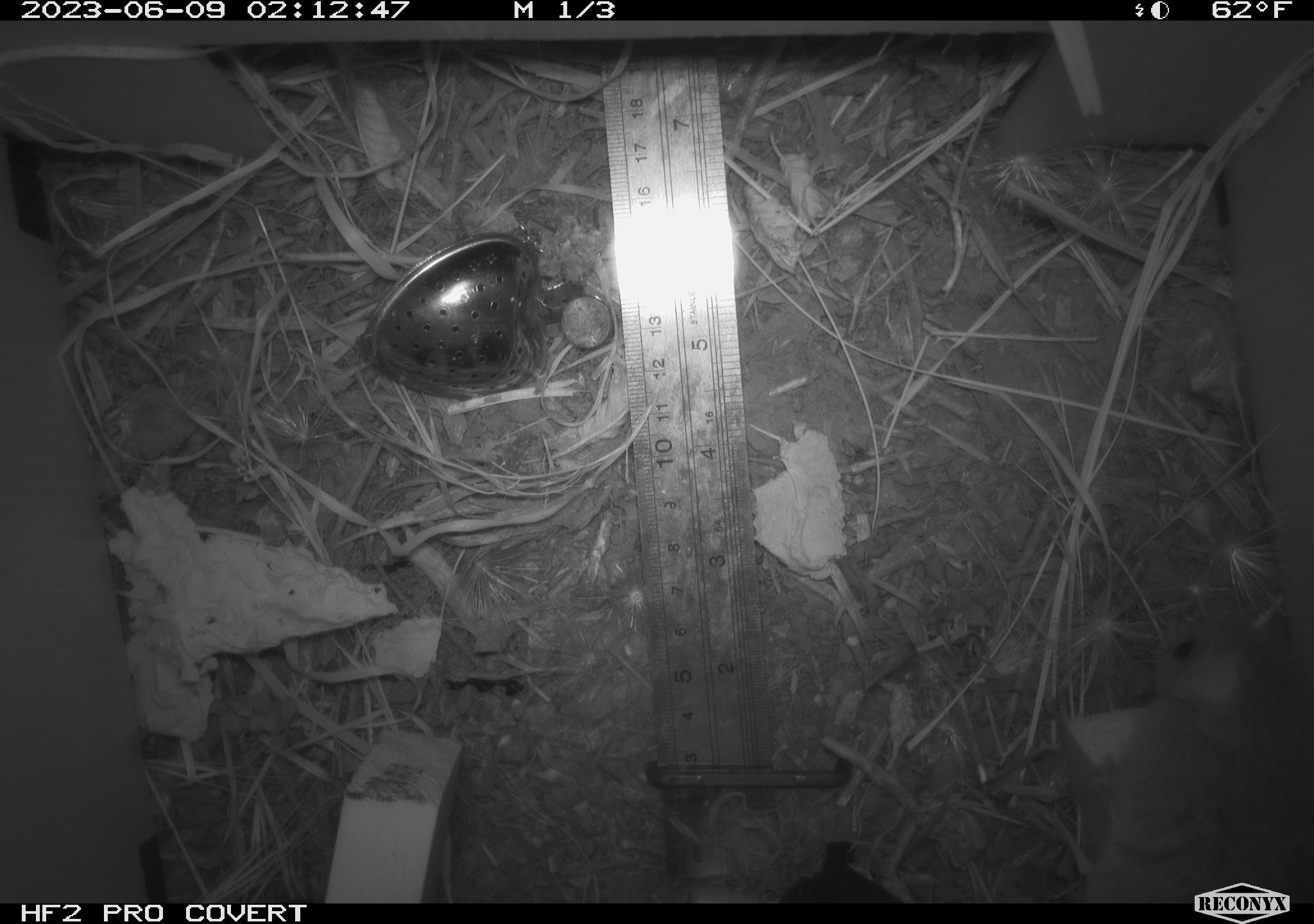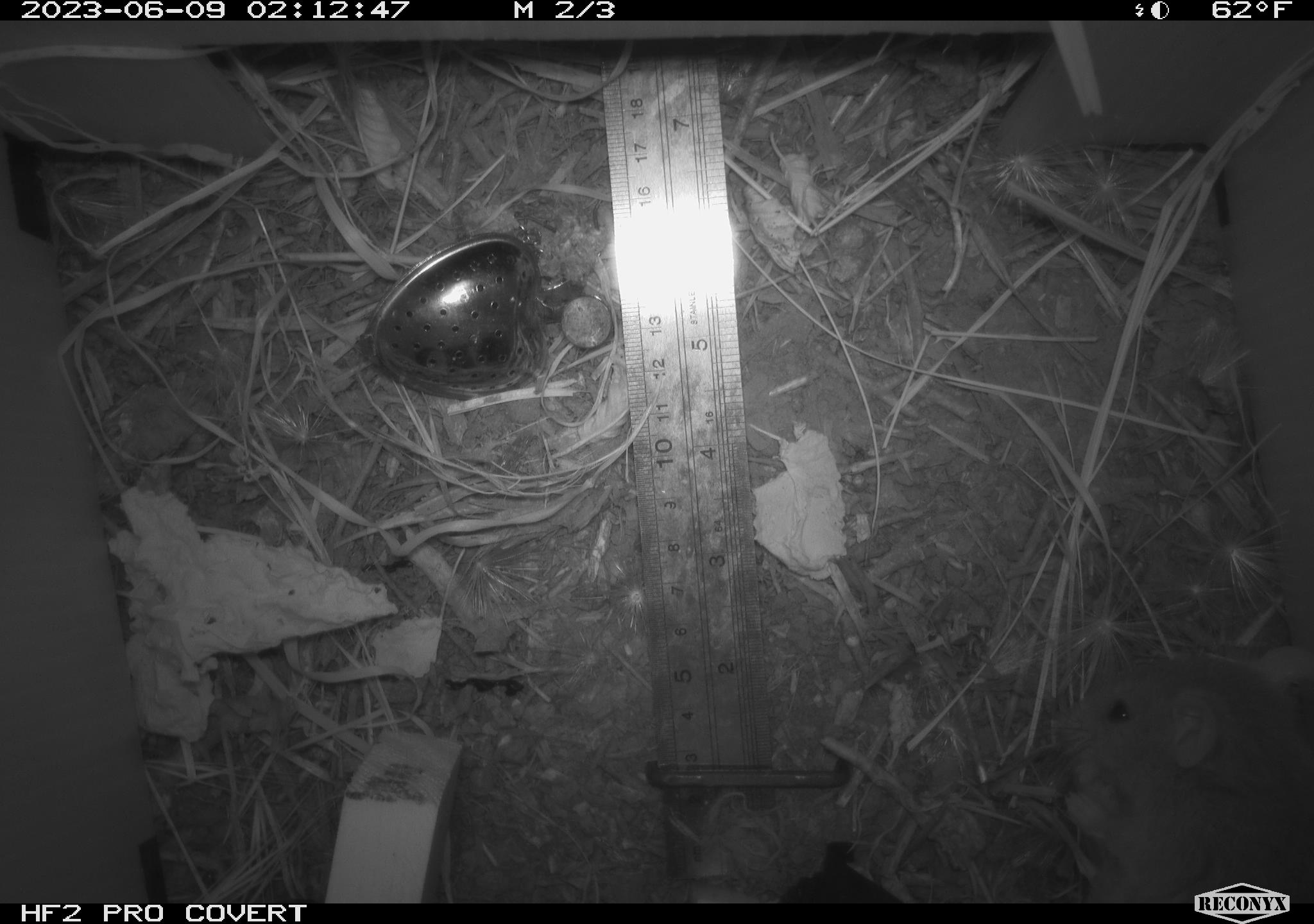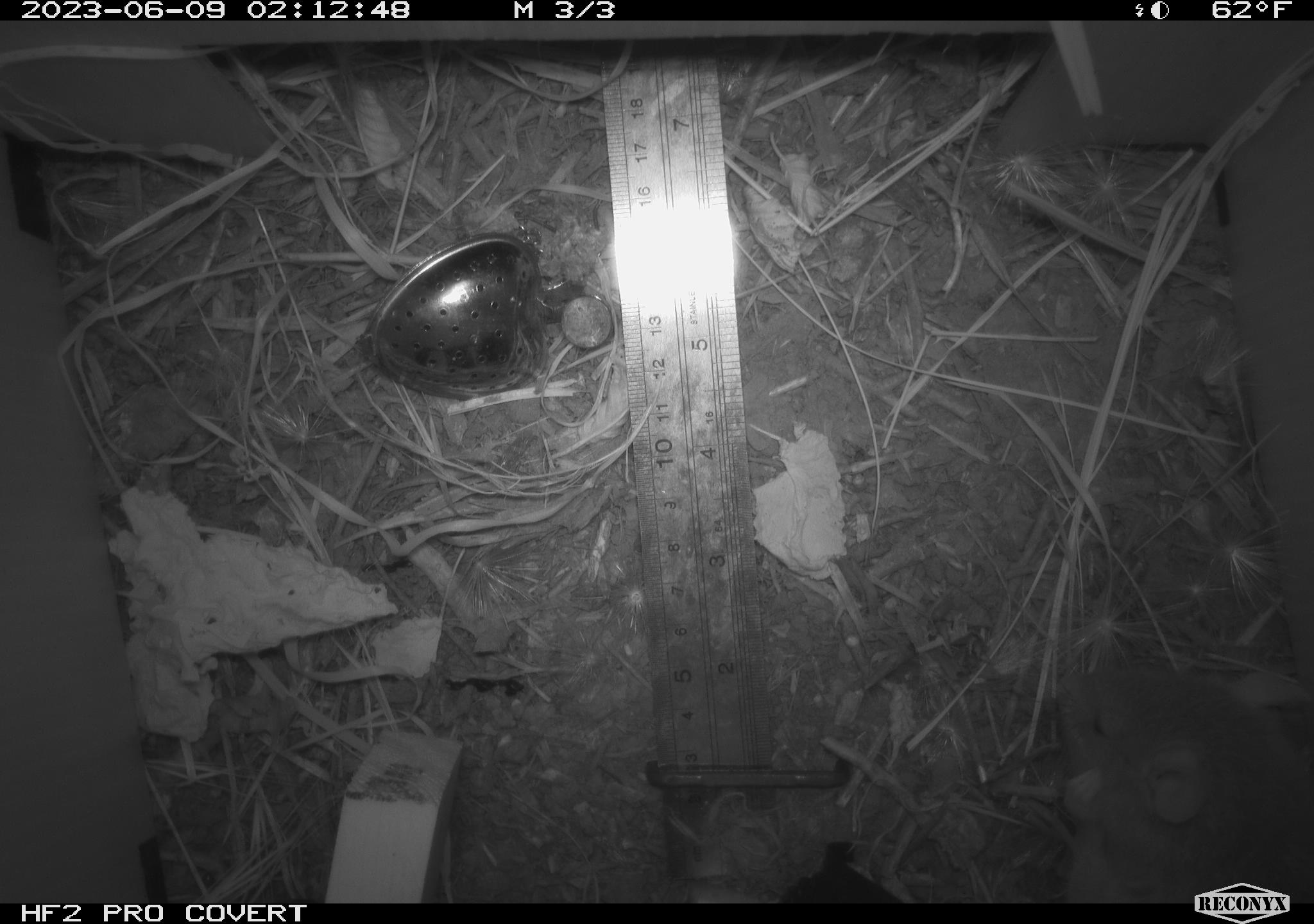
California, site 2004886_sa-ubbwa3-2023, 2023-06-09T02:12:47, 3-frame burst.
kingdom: Animalia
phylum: Chordata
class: Mammalia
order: Rodentia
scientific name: Rodentia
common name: mouse species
Mouse species (Rodentia).